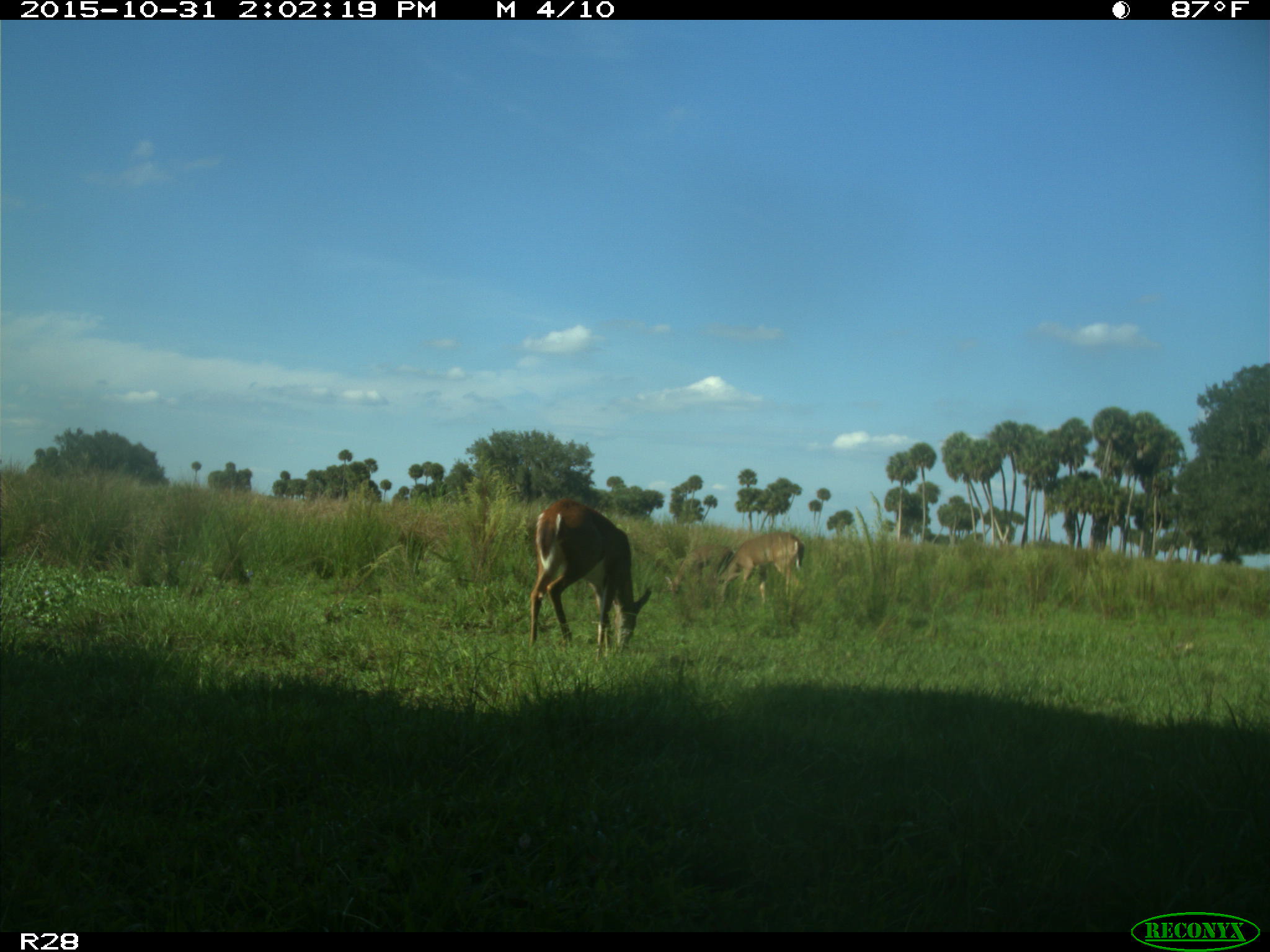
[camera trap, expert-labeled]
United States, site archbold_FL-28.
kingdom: Animalia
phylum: Chordata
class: Mammalia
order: Artiodactyla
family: Cervidae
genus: Odocoileus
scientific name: Odocoileus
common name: deer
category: unidentified deer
Unidentified deer (deer) (Odocoileus).